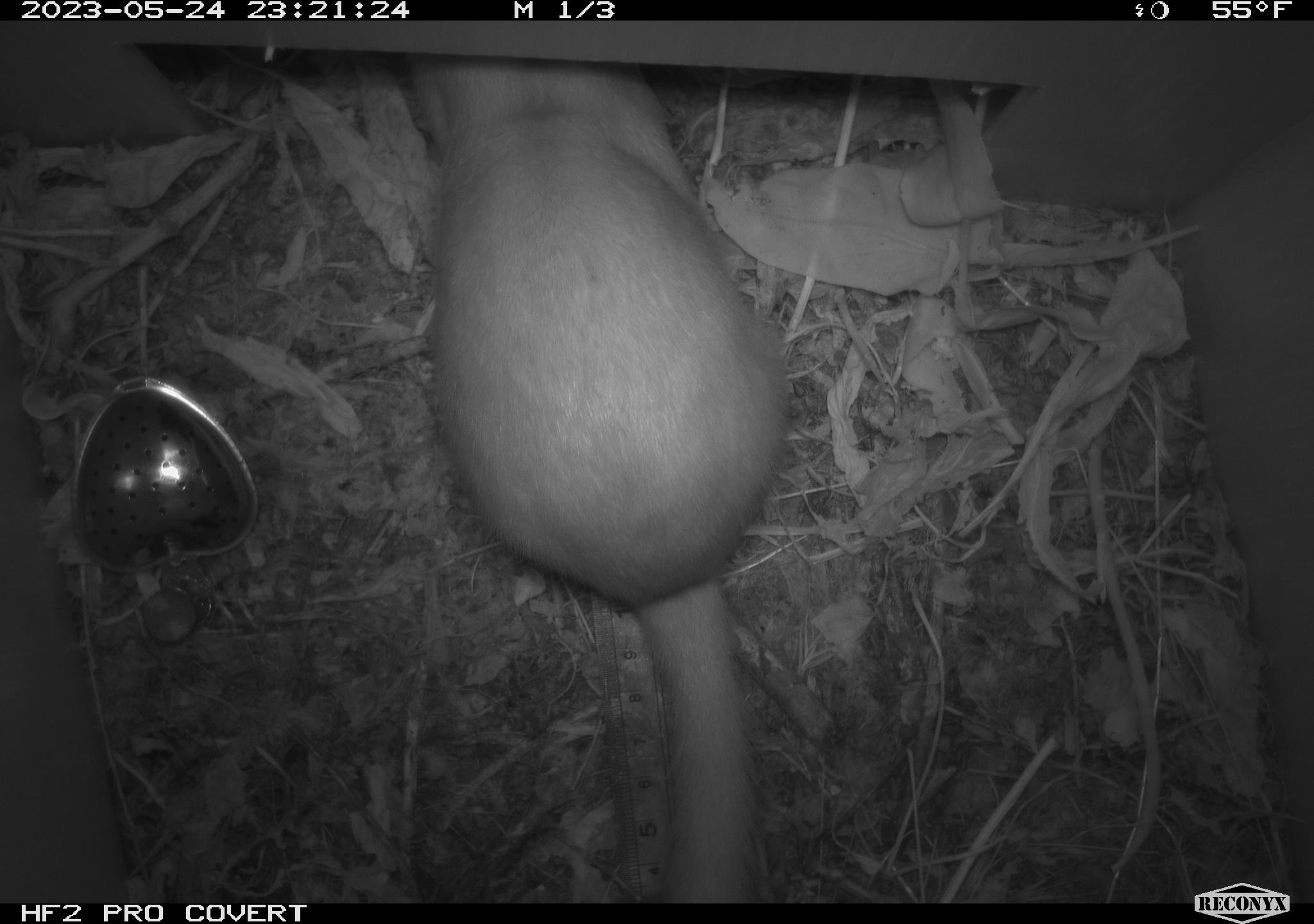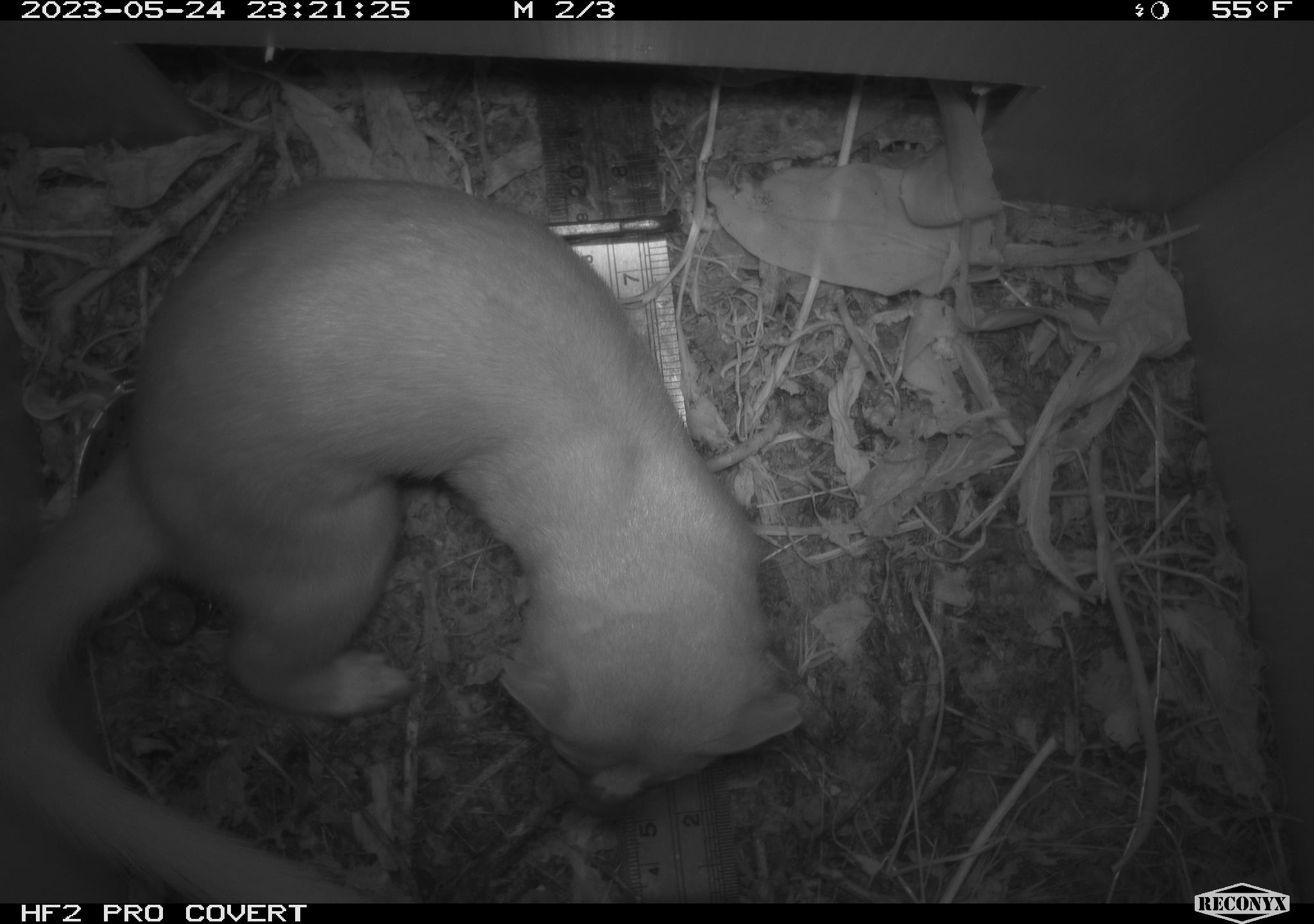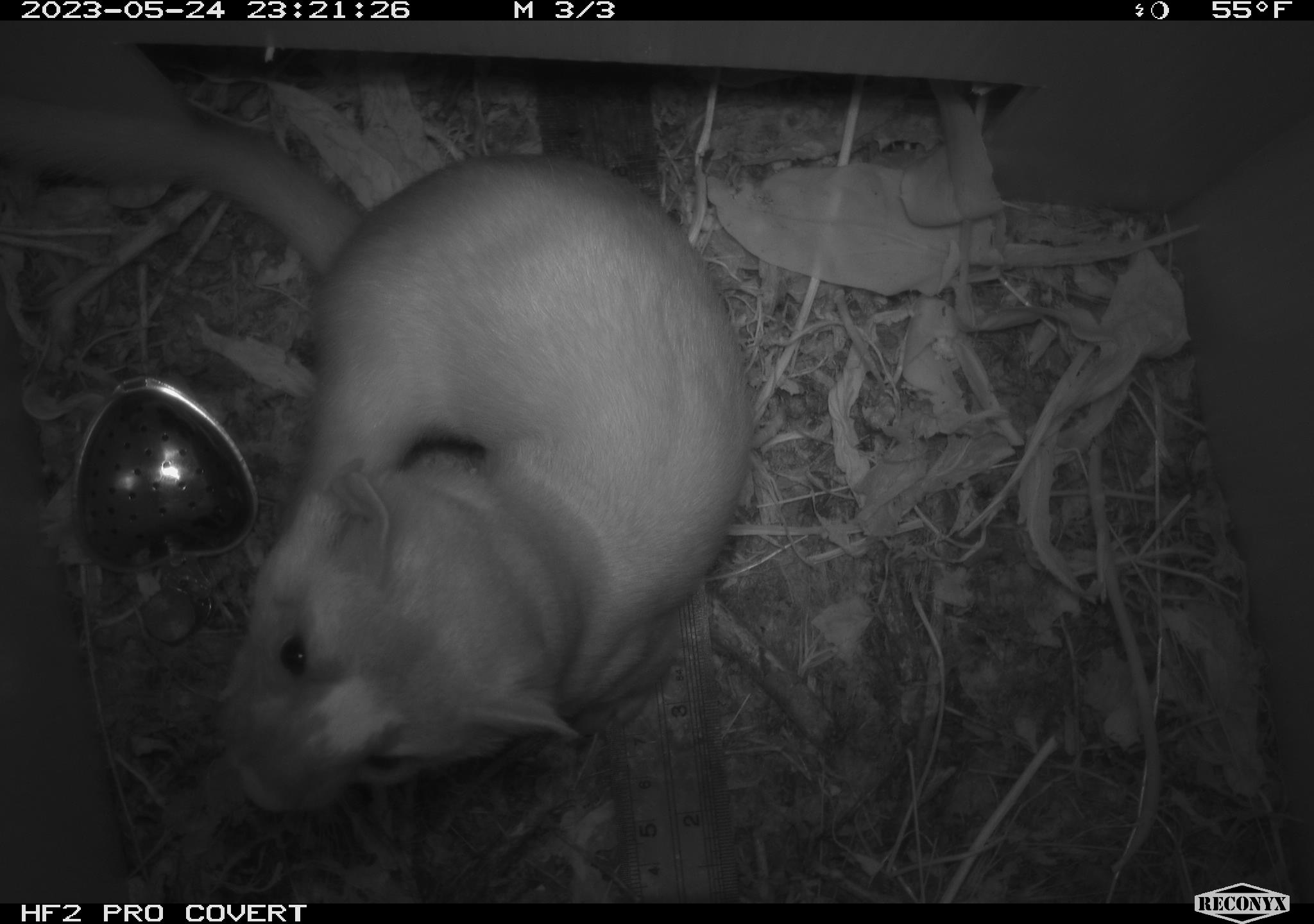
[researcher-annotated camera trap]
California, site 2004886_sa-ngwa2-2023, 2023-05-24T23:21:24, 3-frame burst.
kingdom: Animalia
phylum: Chordata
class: Mammalia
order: Carnivora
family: Mustelidae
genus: Neogale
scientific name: Neogale frenata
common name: long-tailed weasel